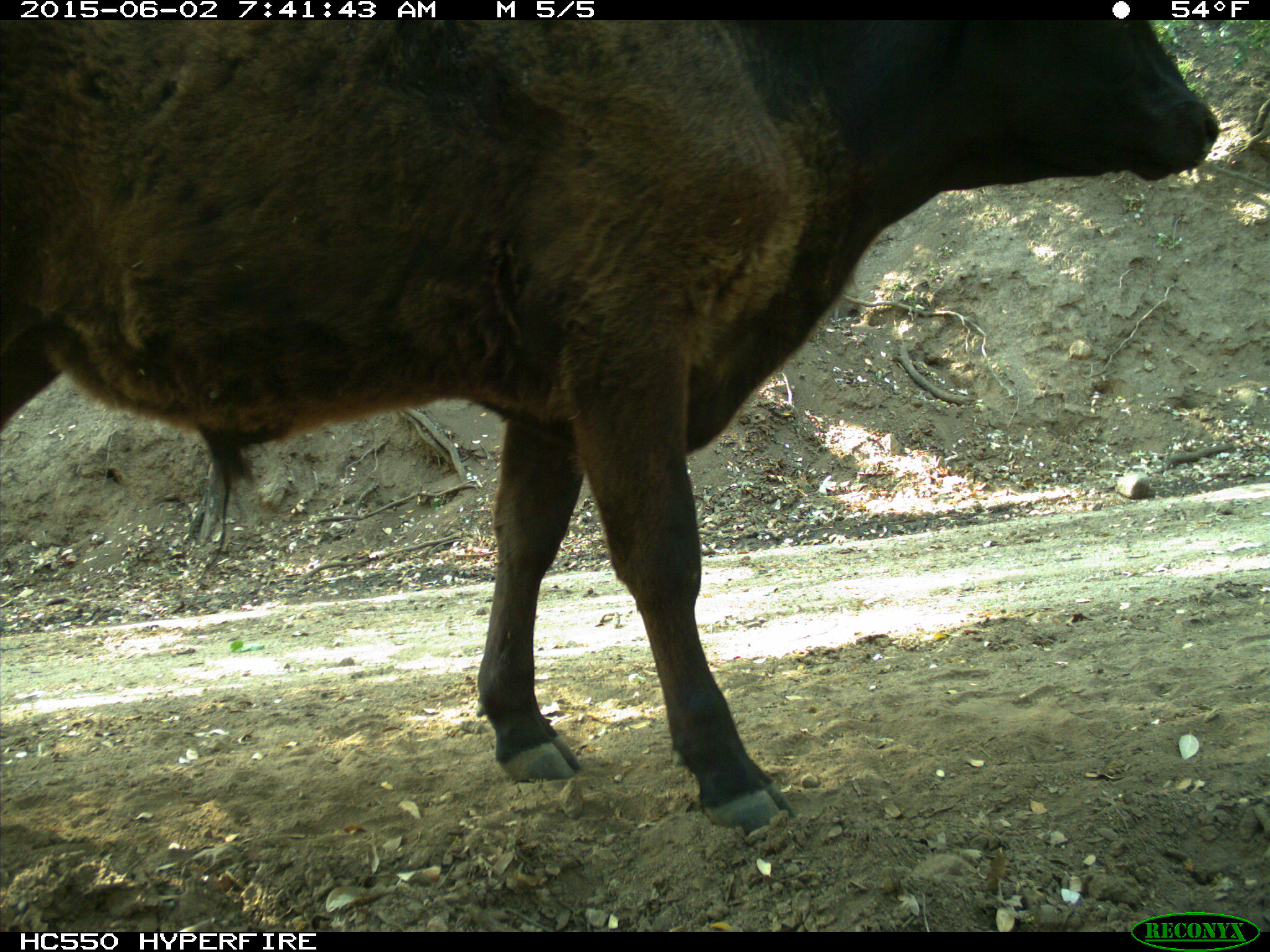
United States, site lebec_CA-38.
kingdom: Animalia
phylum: Chordata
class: Mammalia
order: Artiodactyla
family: Bovidae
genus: Bos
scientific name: Bos taurus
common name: domestic cow